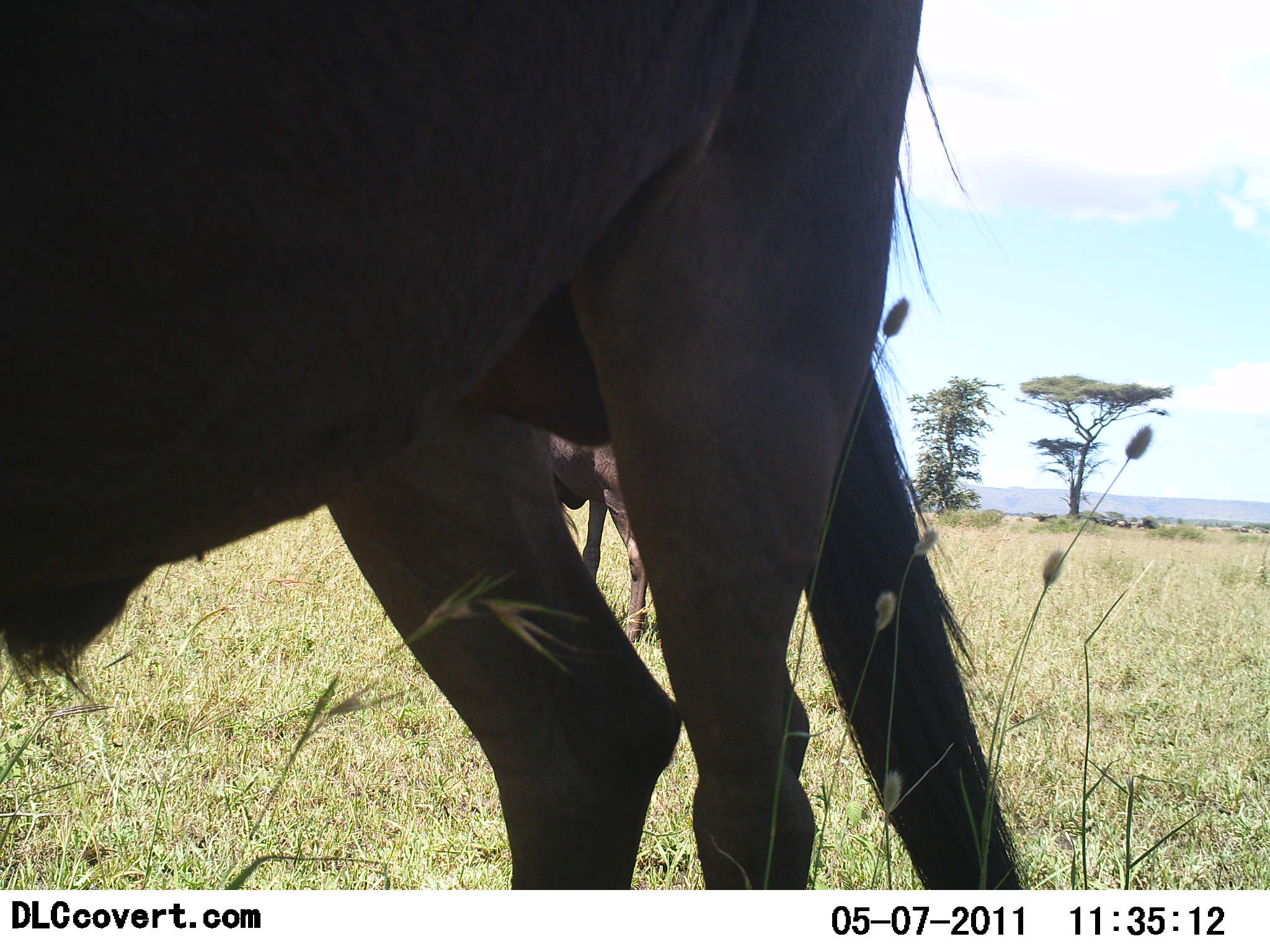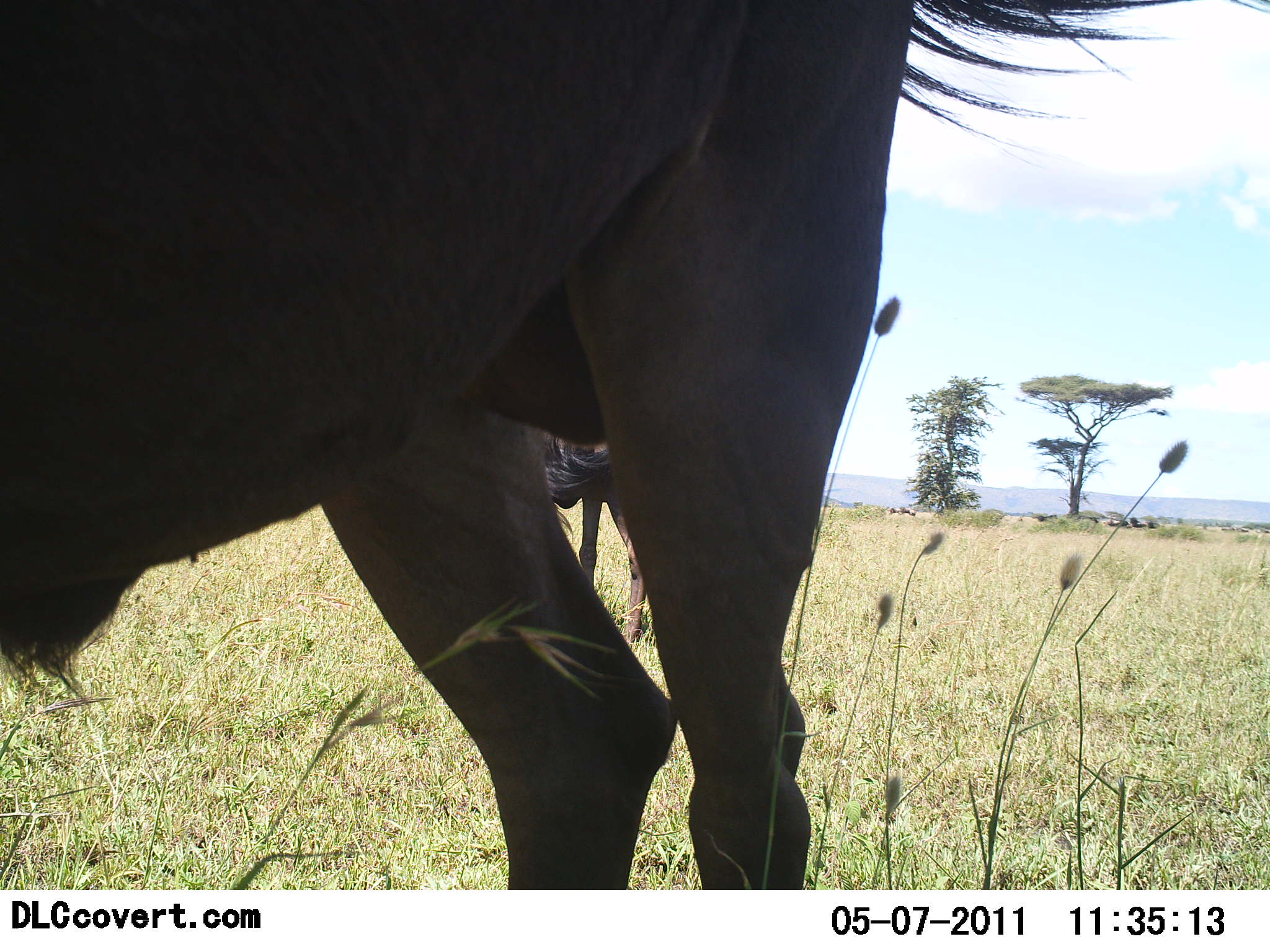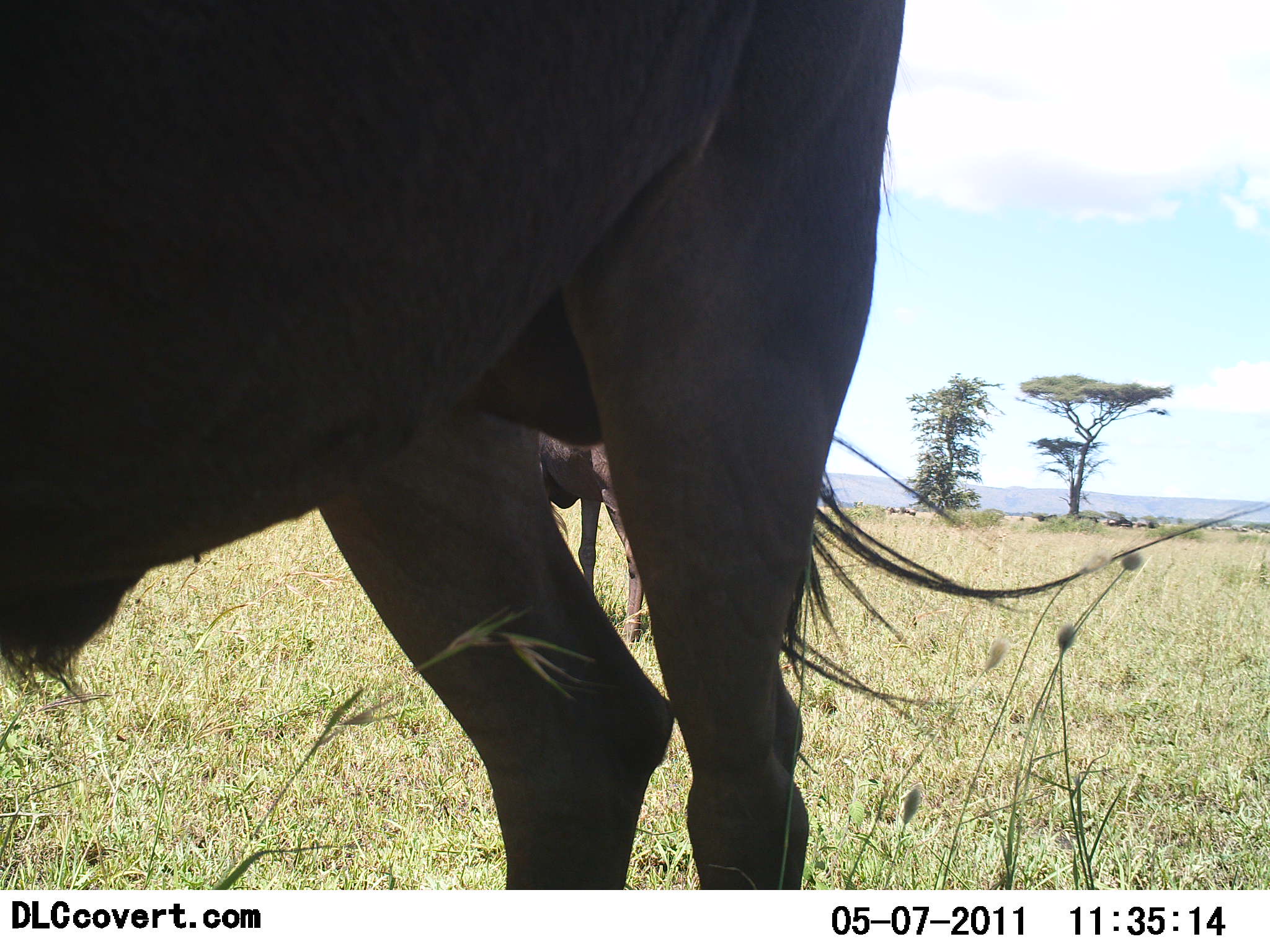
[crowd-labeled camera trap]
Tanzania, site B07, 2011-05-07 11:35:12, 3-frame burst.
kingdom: Animalia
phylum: Chordata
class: Mammalia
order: Artiodactyla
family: Bovidae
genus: Connochaetes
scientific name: Connochaetes taurinus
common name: blue wildebeest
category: wildebeest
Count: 2.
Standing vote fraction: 83%.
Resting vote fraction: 17%.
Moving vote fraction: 0%.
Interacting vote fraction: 0%.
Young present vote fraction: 0%.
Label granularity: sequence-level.